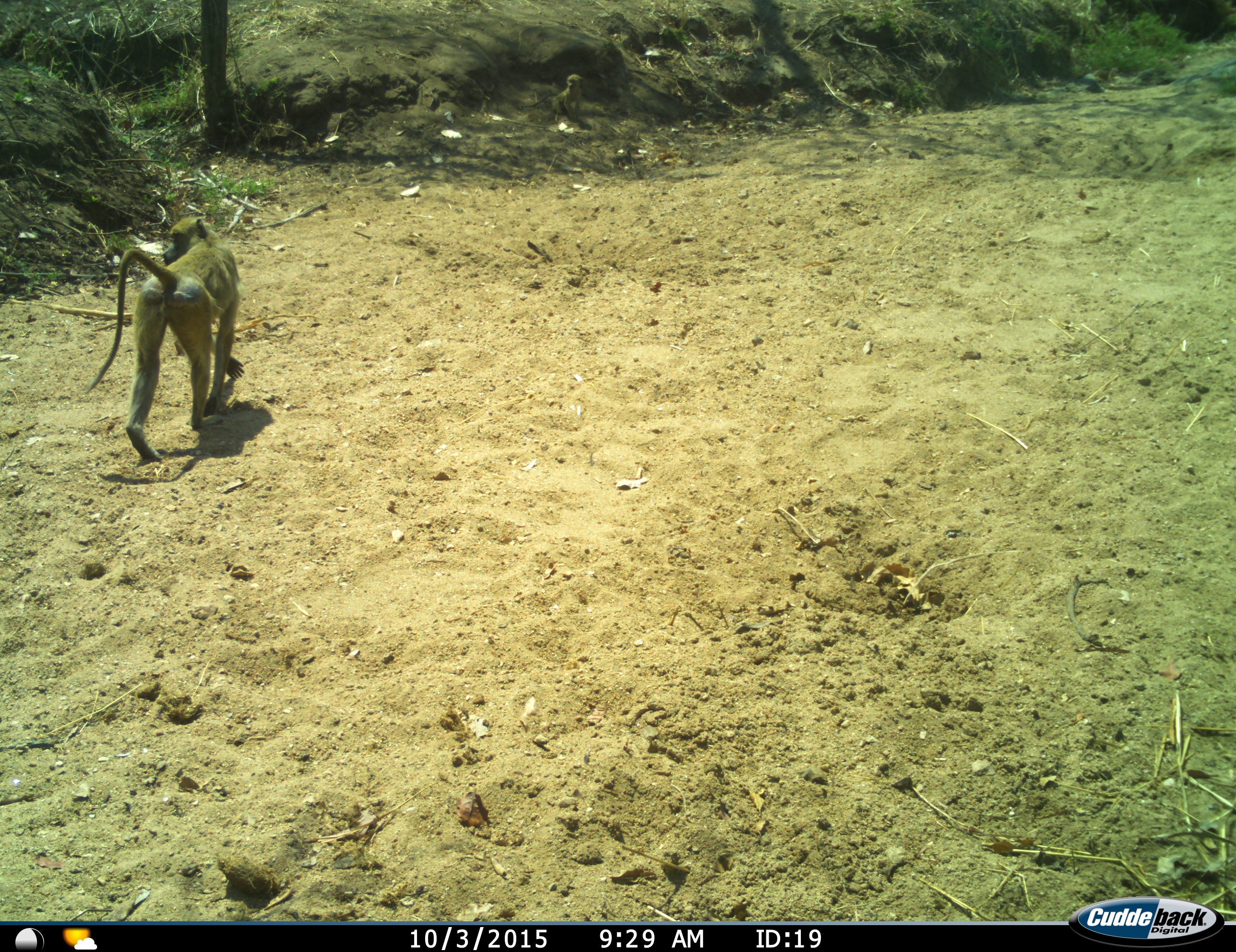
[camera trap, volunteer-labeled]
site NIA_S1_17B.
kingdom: Animalia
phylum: Chordata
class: Mammalia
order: Primates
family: Cercopithecidae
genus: Papio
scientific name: Papio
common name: baboon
Baboon (Papio), count 1. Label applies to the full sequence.